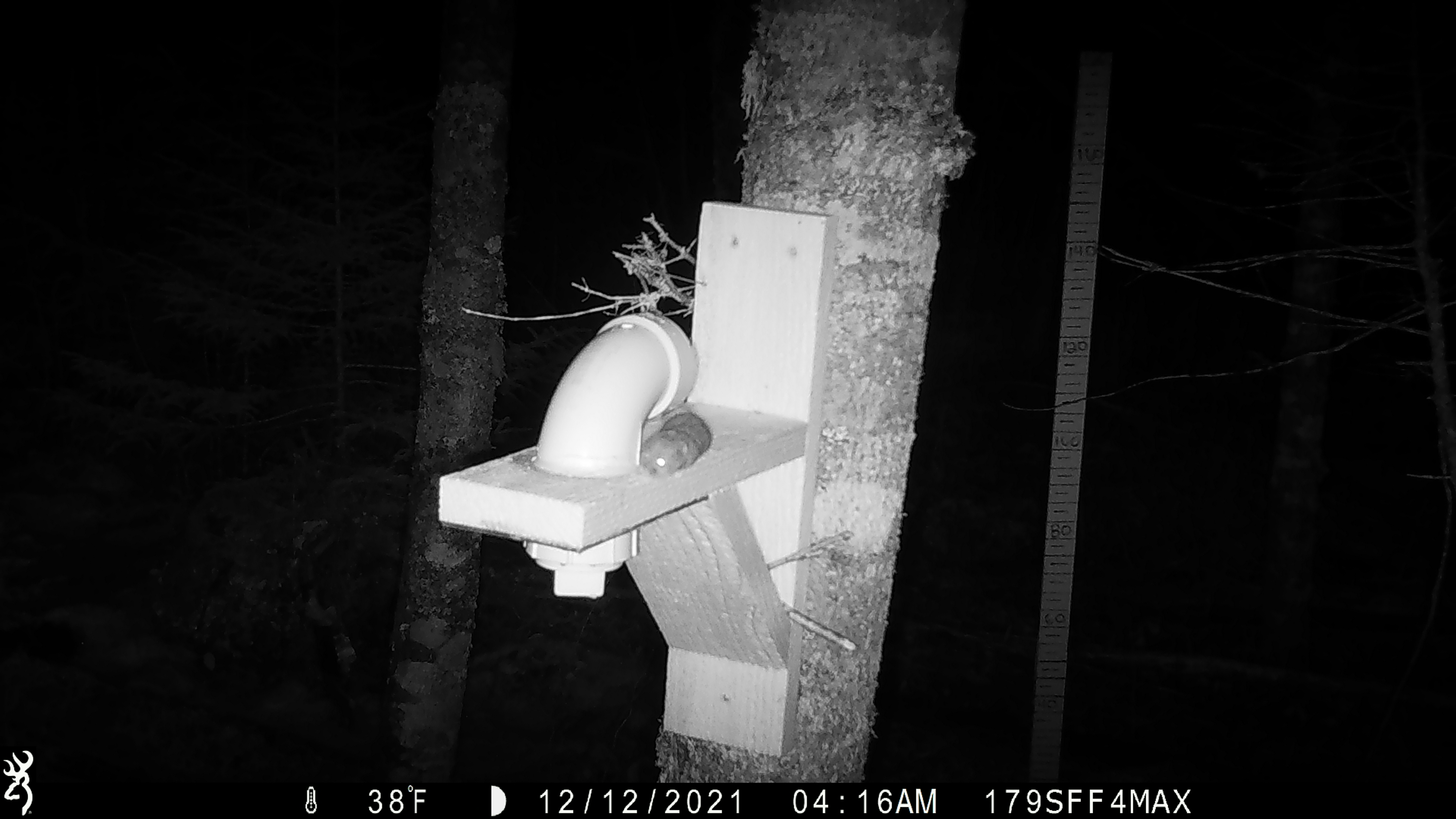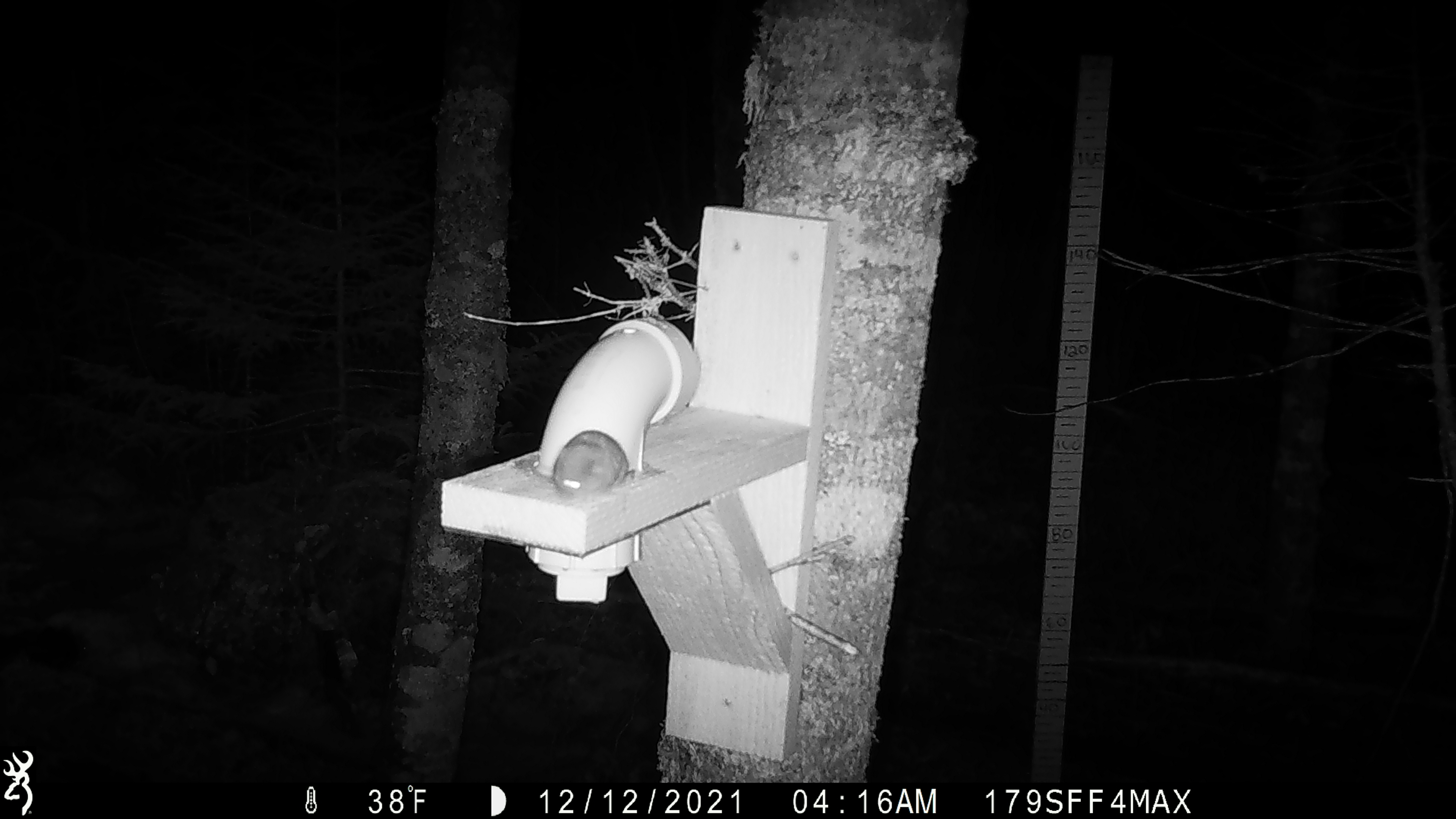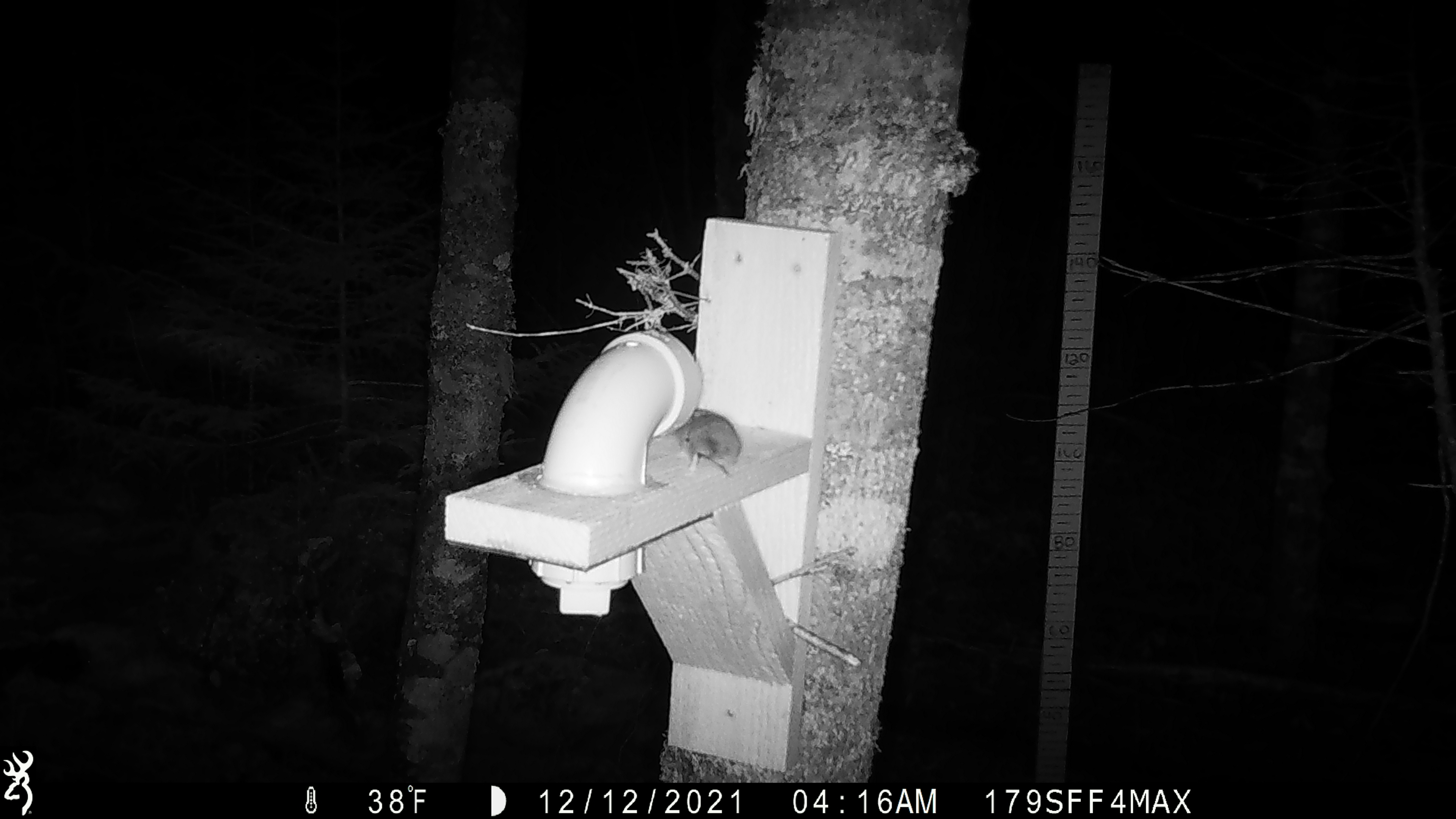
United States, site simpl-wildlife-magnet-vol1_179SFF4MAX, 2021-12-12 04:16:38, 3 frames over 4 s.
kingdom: Animalia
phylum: Chordata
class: Mammalia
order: Rodentia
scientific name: Rodentia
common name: mouse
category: mouse sp.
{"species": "mouse sp. (mouse) (Rodentia)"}